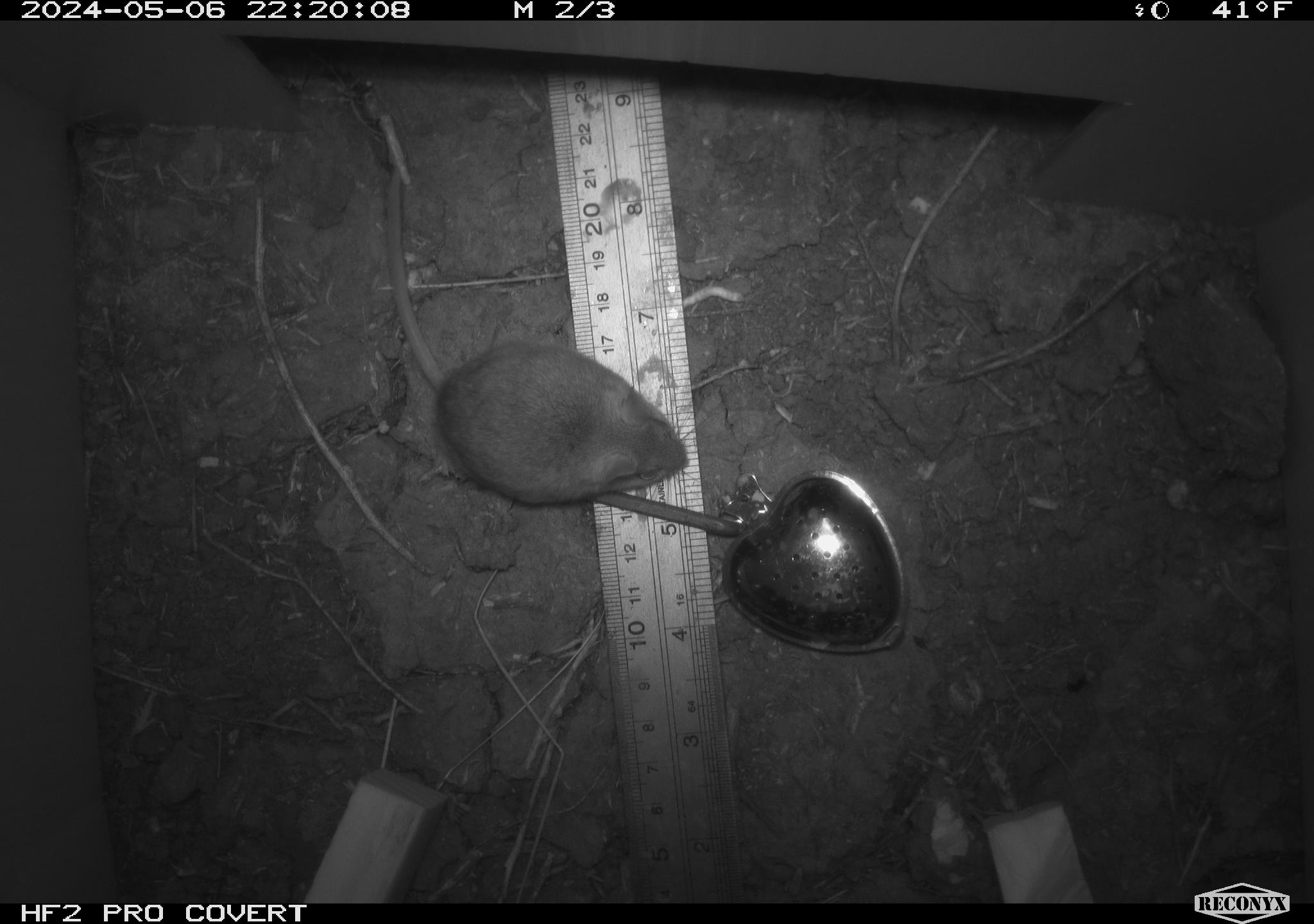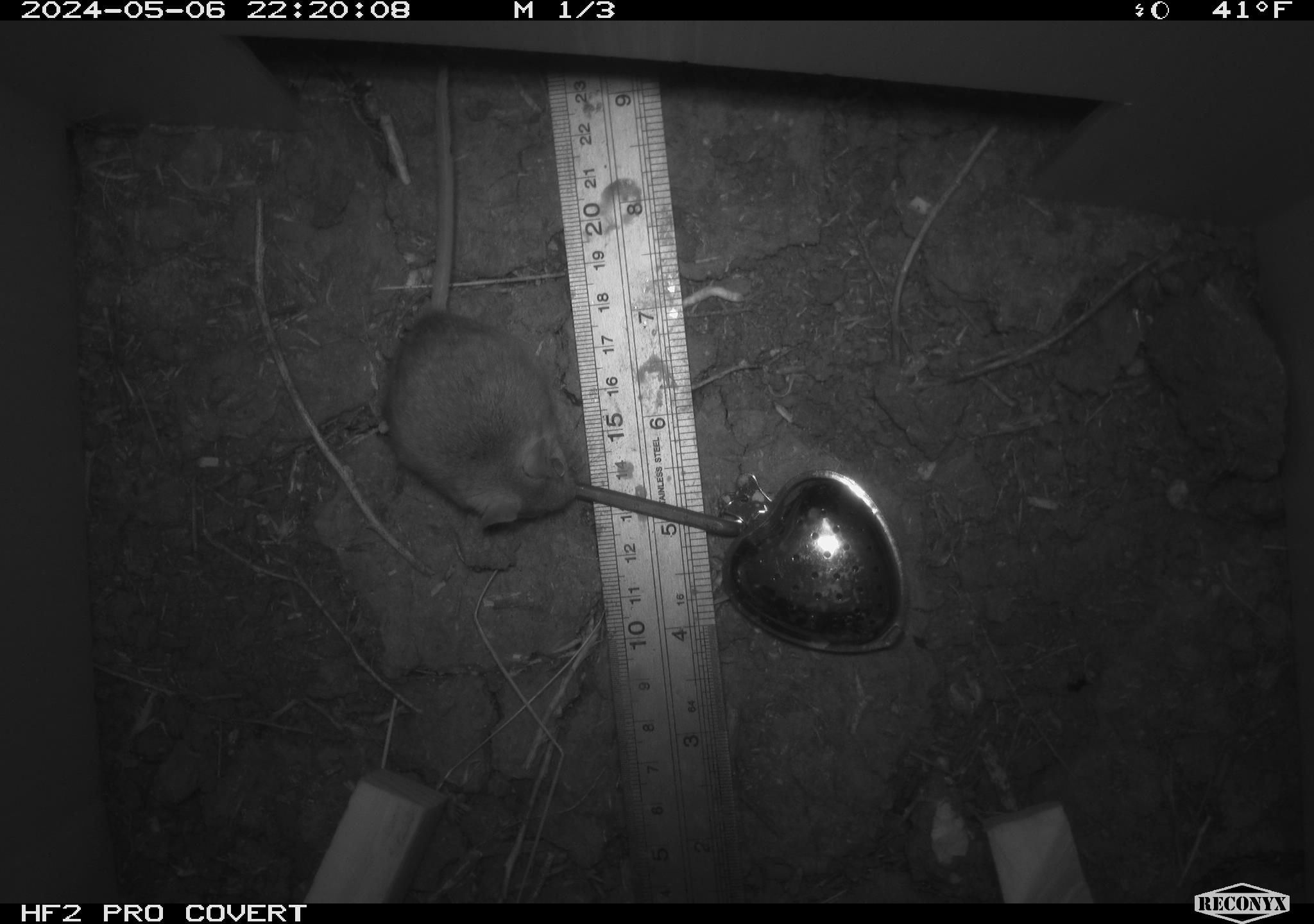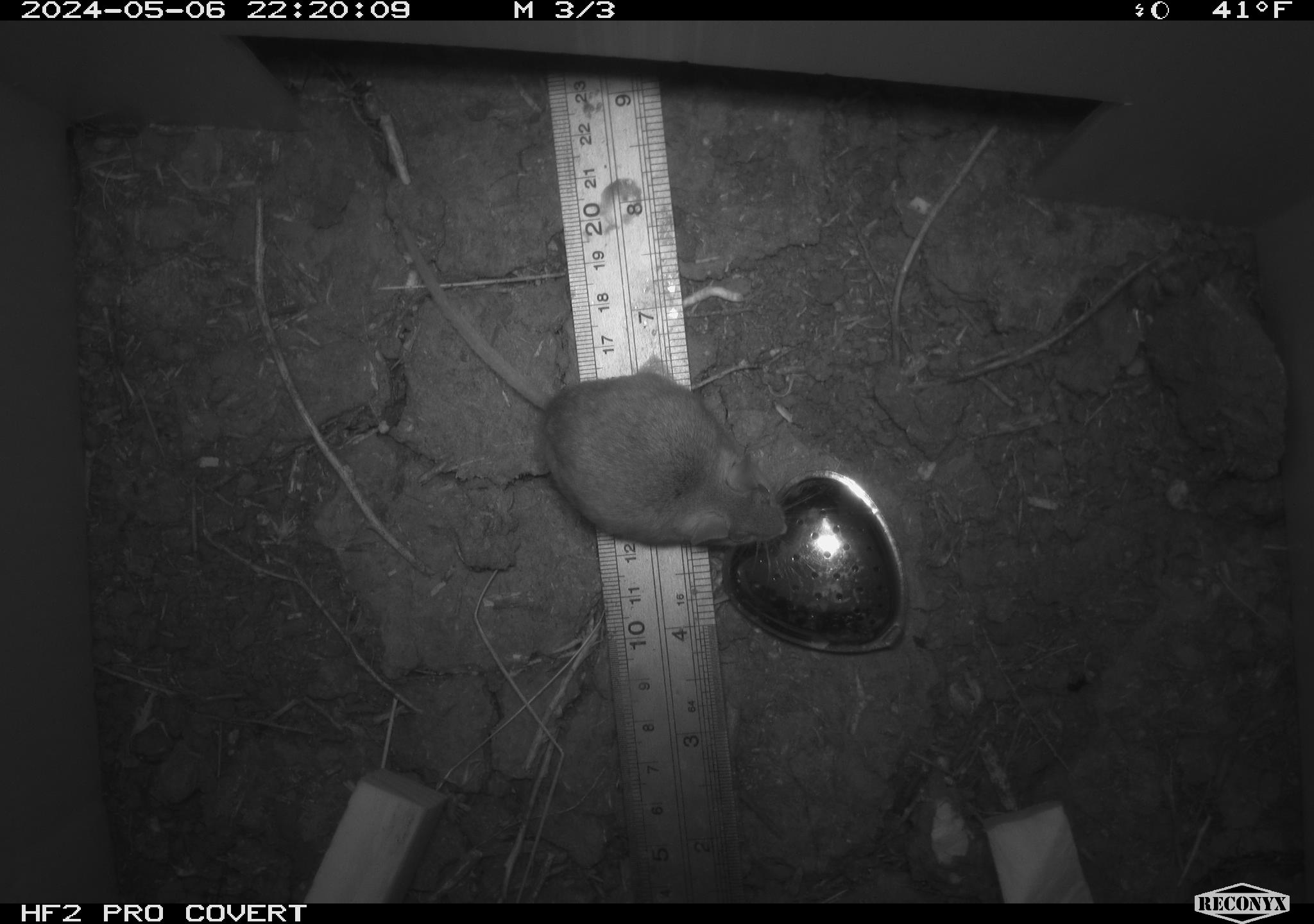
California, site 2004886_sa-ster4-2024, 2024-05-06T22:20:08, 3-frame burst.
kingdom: Animalia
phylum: Chordata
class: Mammalia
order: Rodentia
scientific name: Rodentia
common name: mouse species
Mouse species (Rodentia).